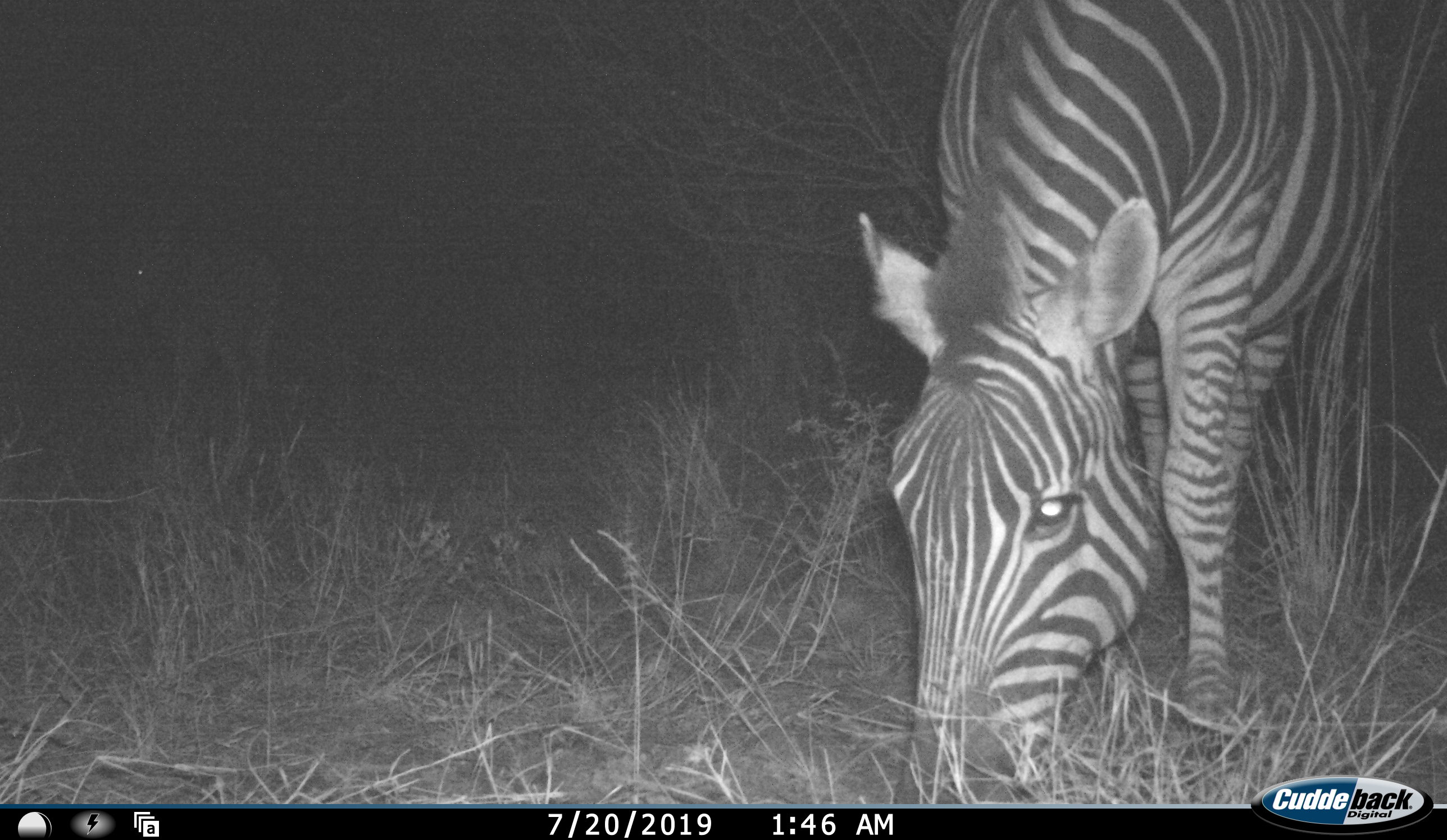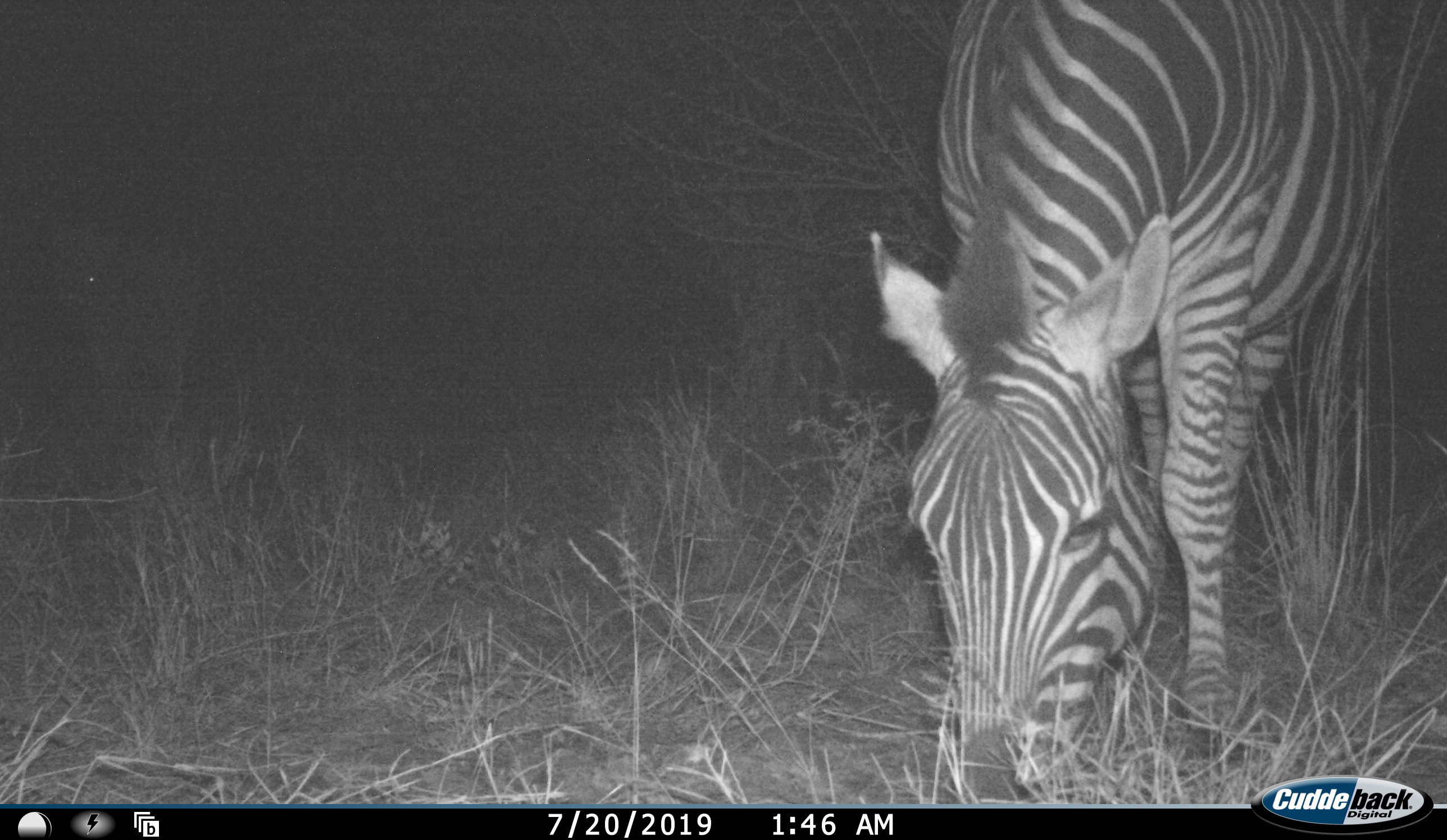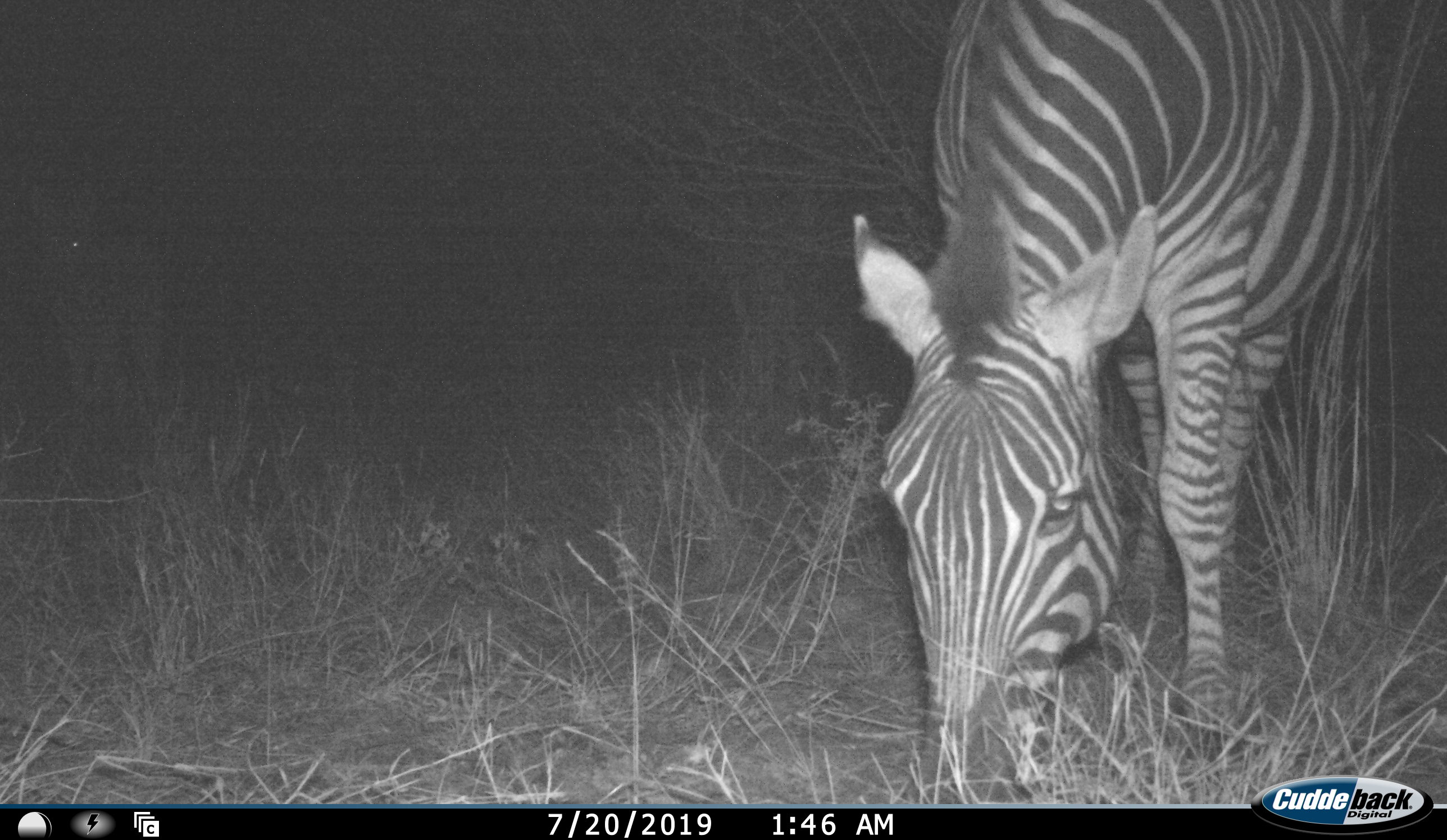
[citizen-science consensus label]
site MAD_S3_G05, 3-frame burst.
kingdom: Animalia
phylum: Chordata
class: Mammalia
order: Perissodactyla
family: Equidae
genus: Equus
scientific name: Equus quagga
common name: plains zebra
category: zebraplains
Zebraplains (plains zebra) (Equus quagga), count 1. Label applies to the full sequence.